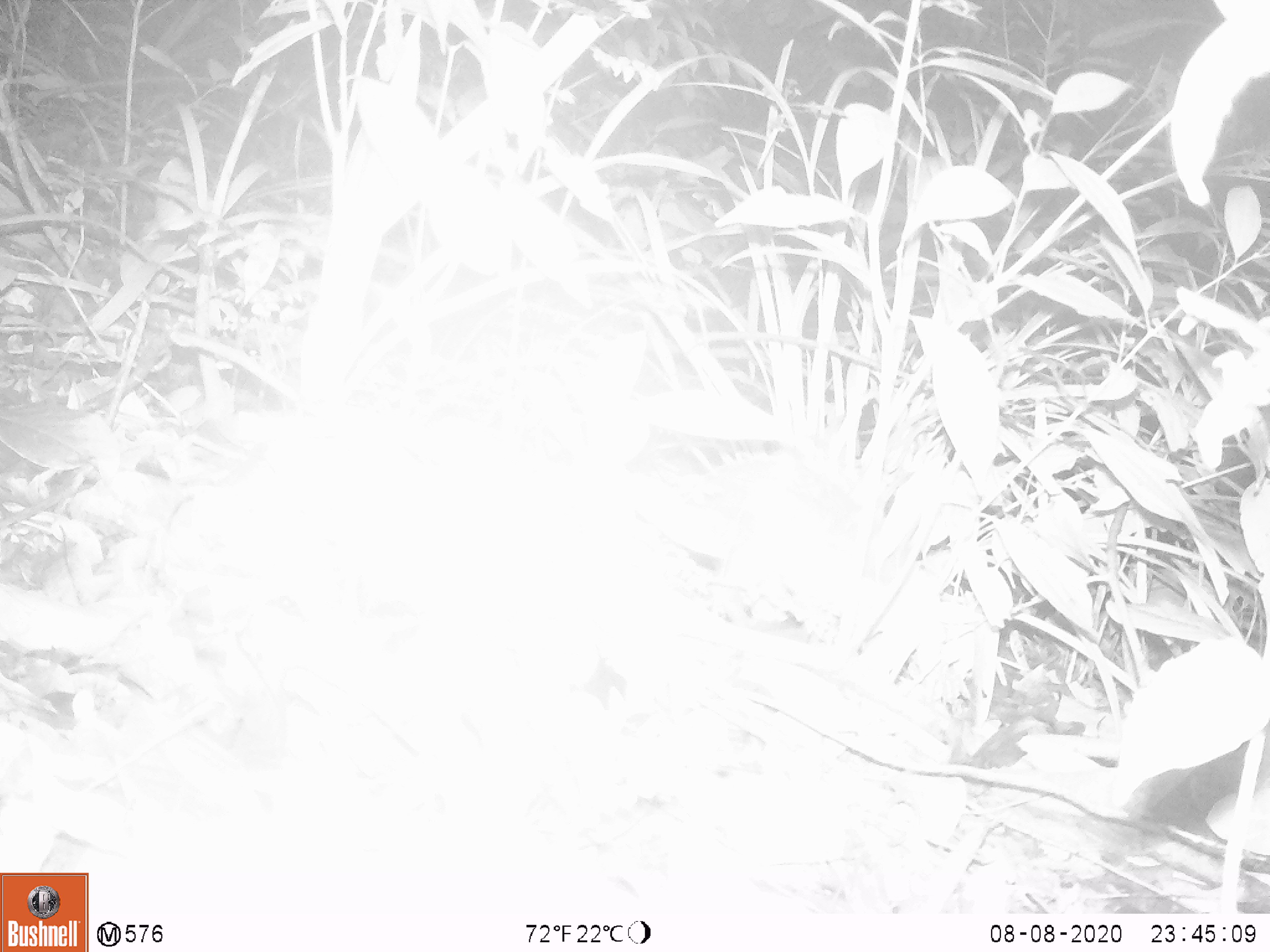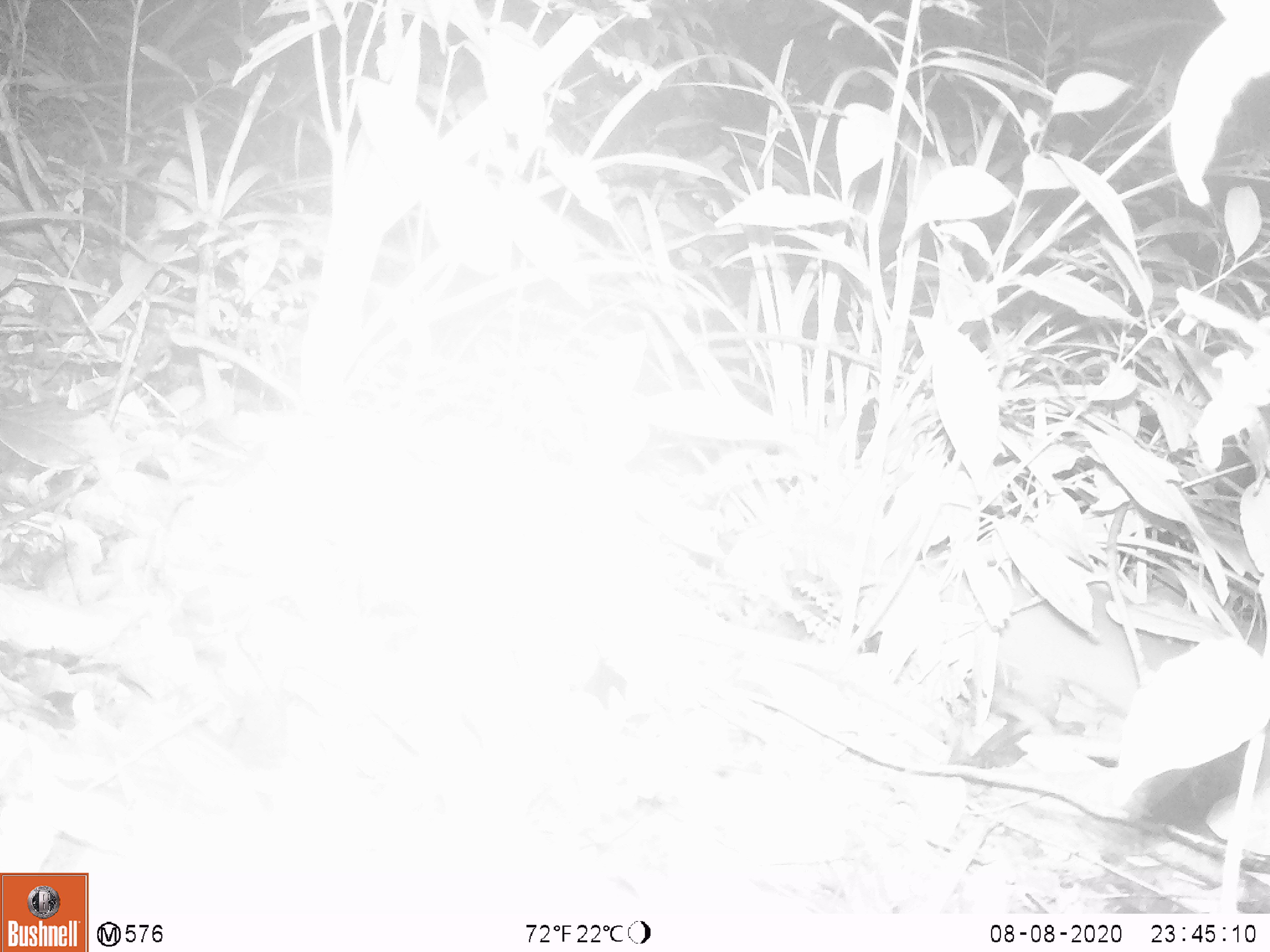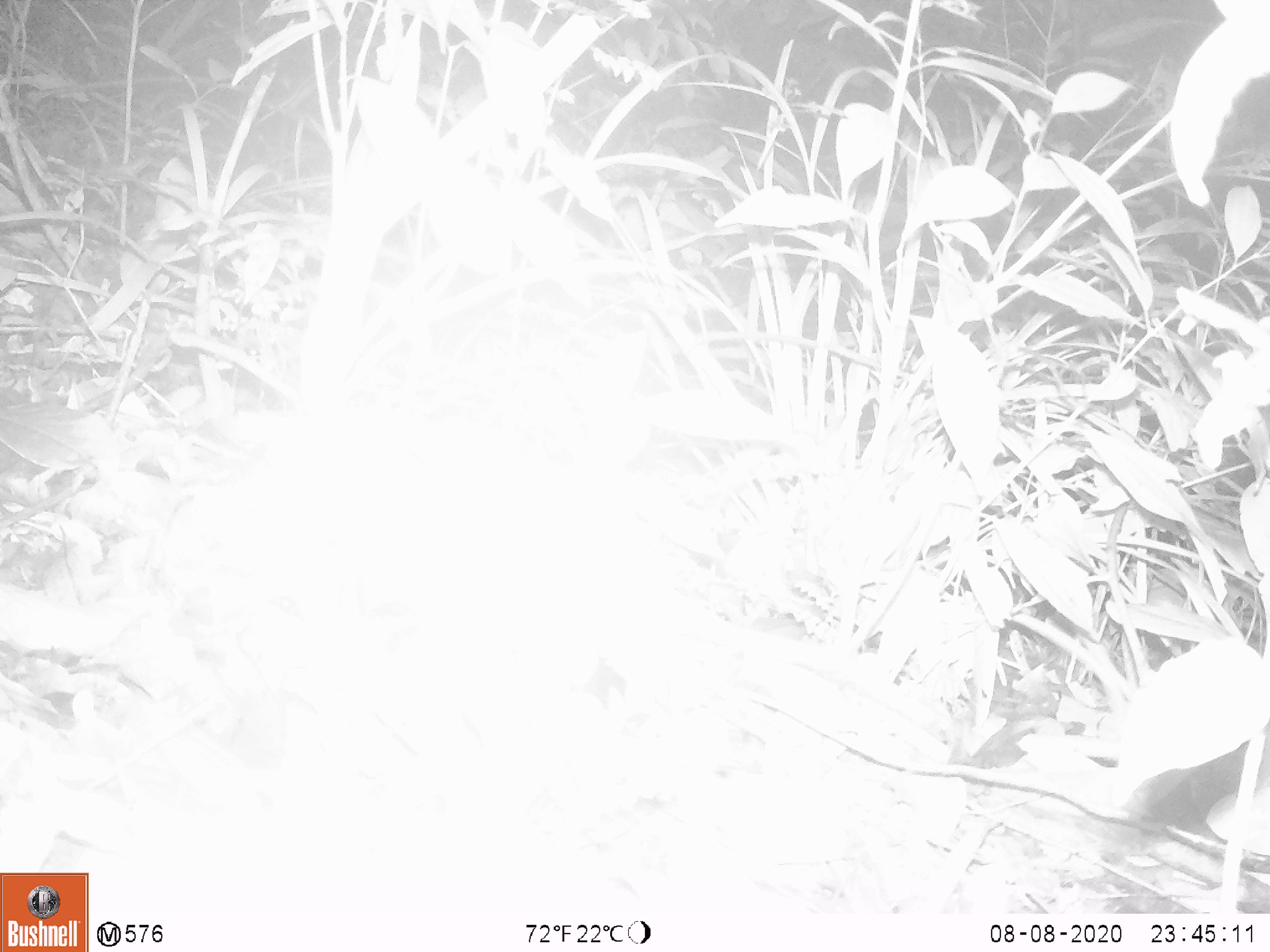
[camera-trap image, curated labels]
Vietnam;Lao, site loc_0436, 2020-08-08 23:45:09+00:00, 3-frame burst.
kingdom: Animalia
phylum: Chordata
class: Mammalia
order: Rodentia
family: Muridae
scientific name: Muridae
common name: old-world mice and rats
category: unidentified murid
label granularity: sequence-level